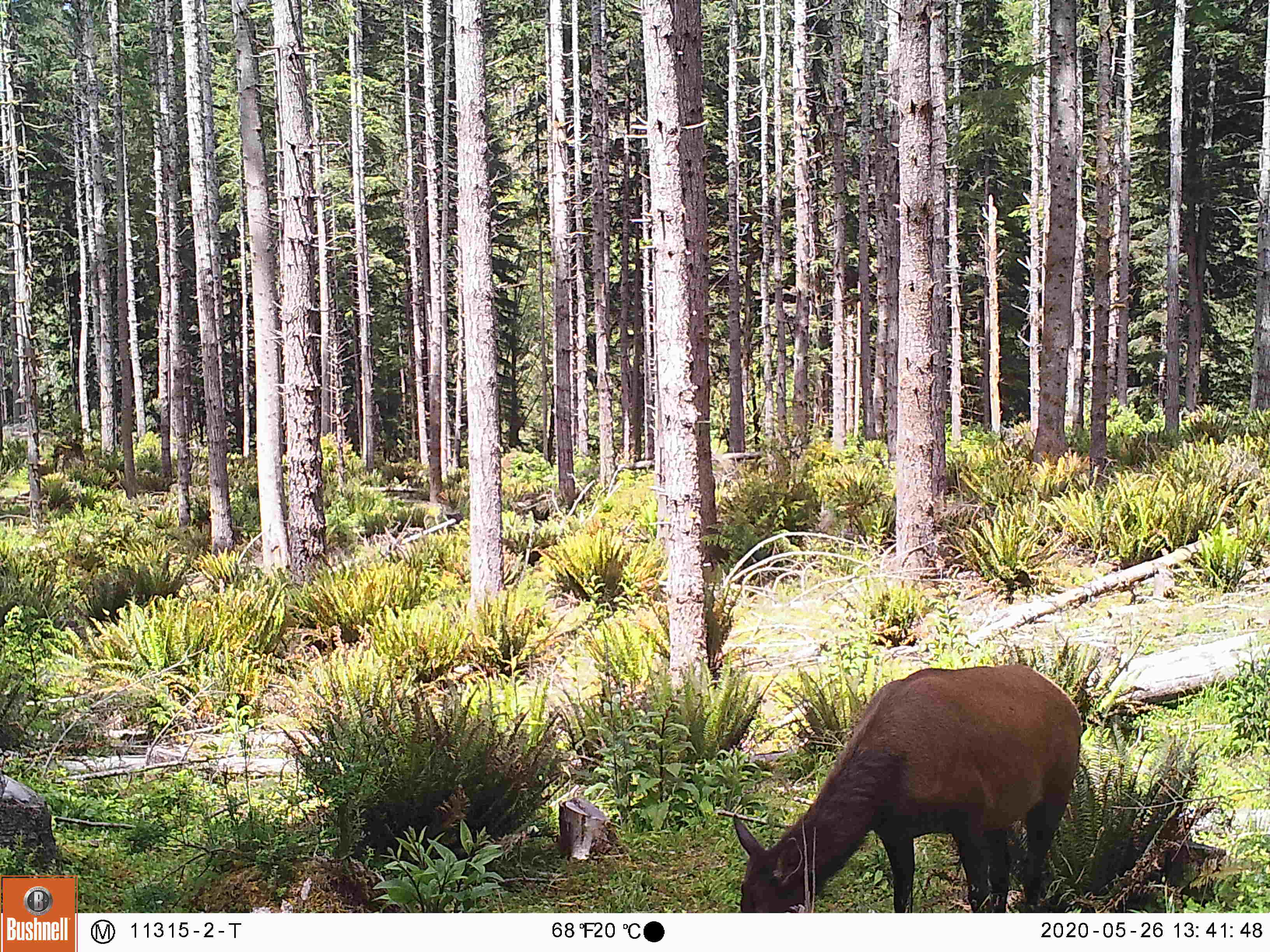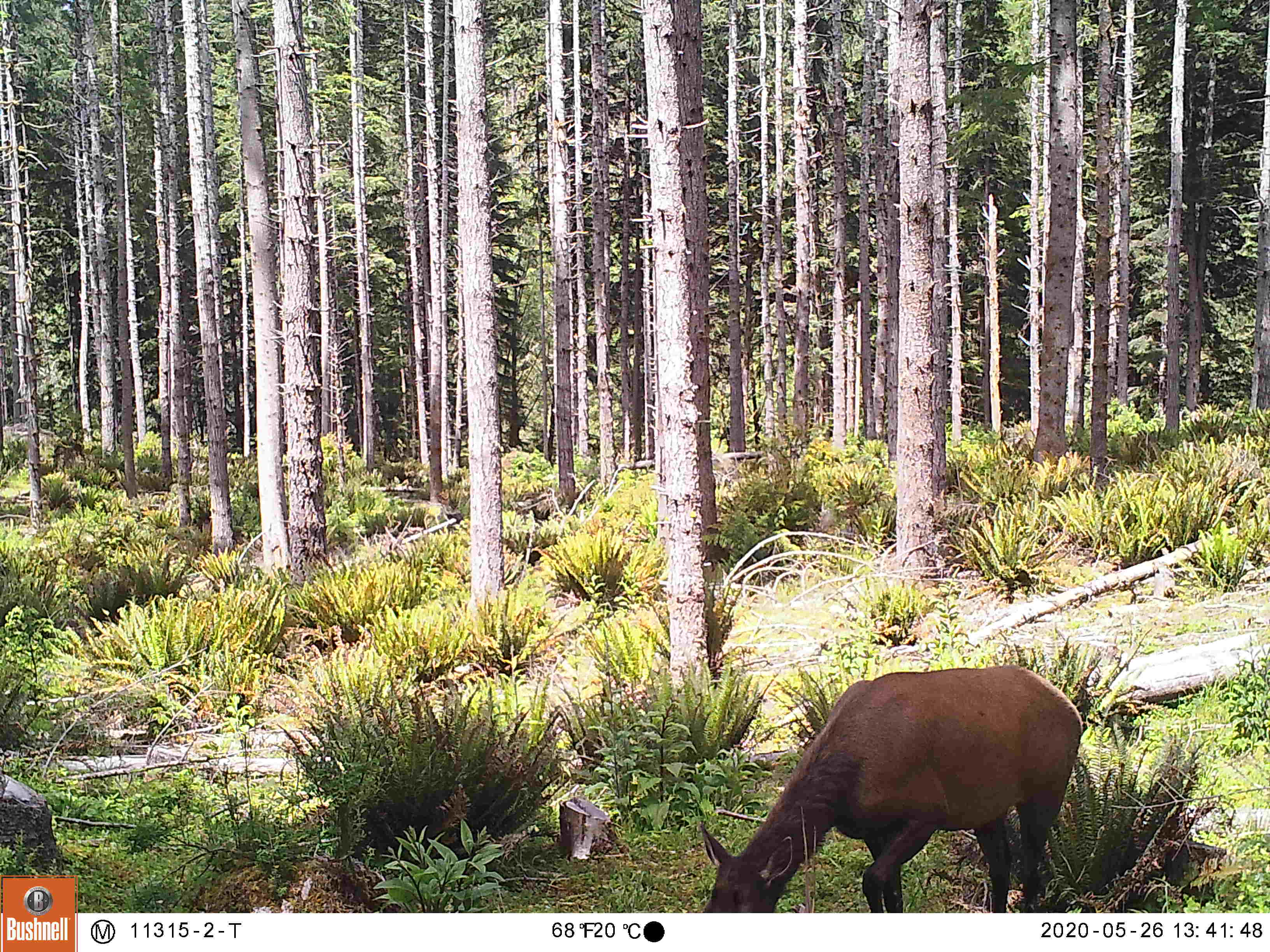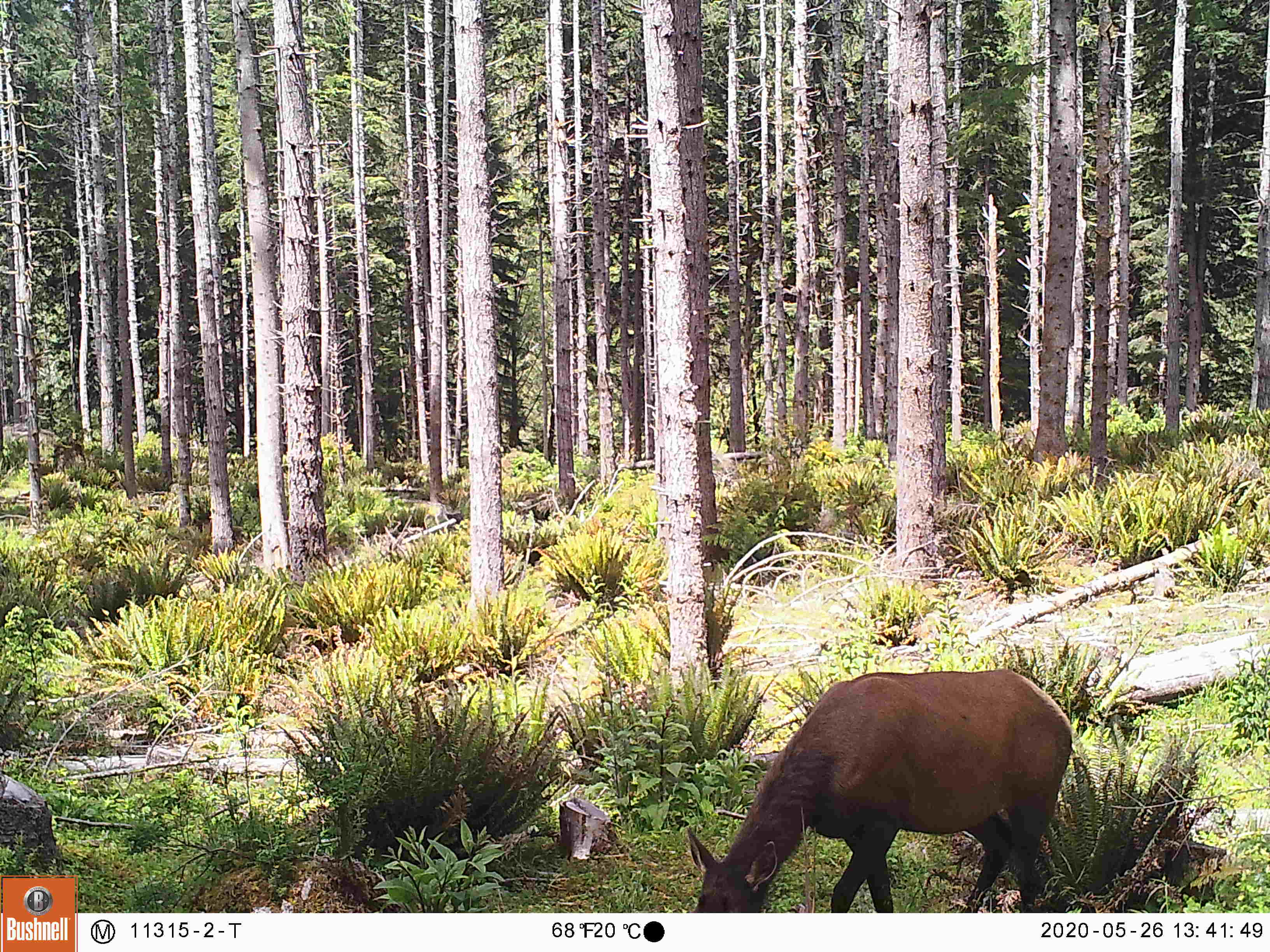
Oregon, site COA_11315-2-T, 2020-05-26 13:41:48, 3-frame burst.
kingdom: Animalia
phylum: Chordata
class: Mammalia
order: Artiodactyla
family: Cervidae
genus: Cervus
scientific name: Cervus canadensis roosevelti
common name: roosevelt elk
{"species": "roosevelt elk (Cervus canadensis roosevelti)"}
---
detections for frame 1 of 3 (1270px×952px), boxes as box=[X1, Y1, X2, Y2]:
roosevelt elk: box=[724, 644, 1092, 904]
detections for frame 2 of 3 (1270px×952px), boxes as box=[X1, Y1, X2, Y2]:
roosevelt elk: box=[693, 646, 1094, 904]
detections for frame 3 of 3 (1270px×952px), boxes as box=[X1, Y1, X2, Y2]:
roosevelt elk: box=[686, 653, 1081, 904]